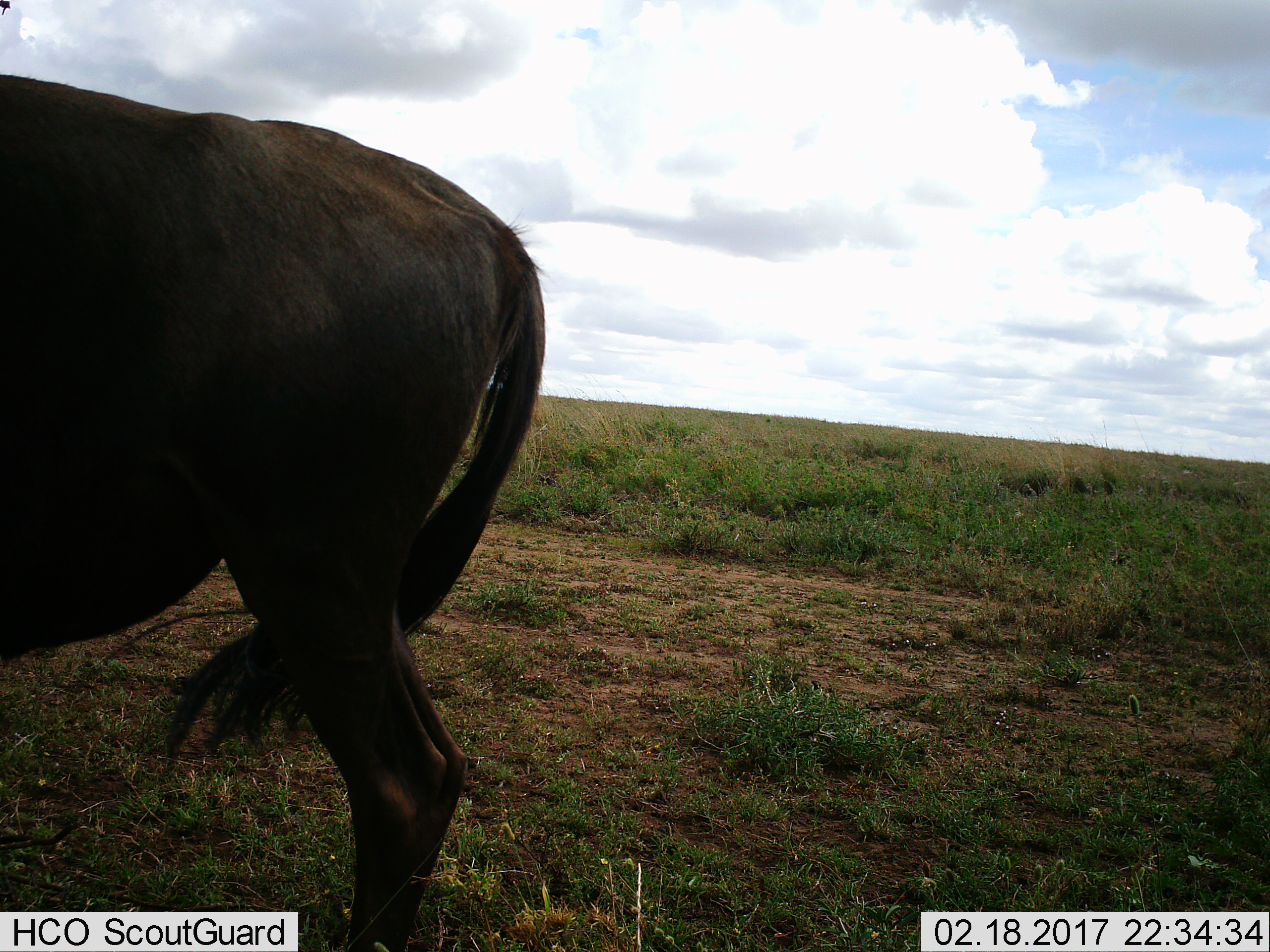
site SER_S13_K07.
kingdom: Animalia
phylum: Chordata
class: Mammalia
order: Artiodactyla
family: Bovidae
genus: Connochaetes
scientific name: Connochaetes taurinus taurinus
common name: blue wildebeest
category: wildebeestblue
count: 1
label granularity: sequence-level